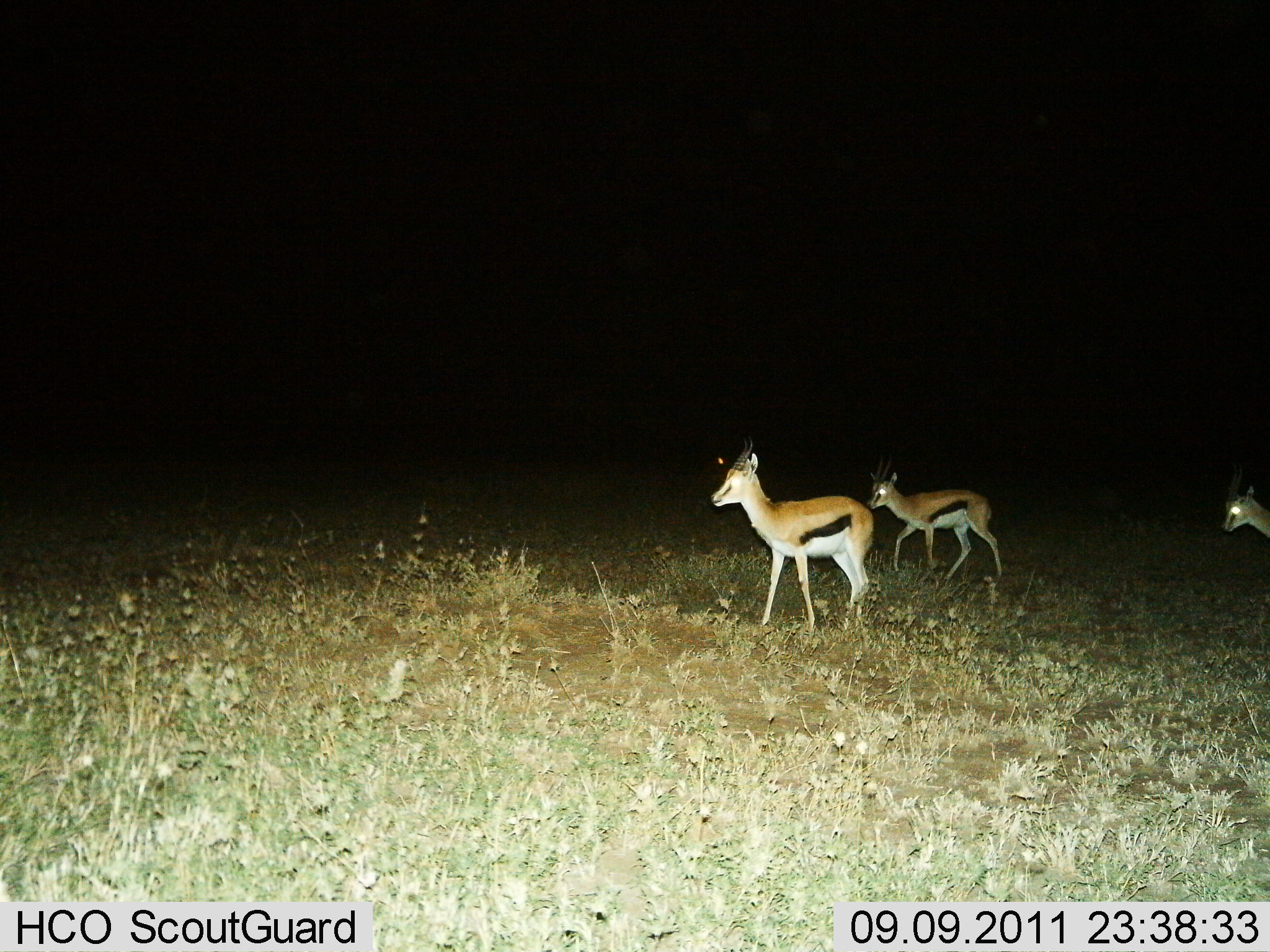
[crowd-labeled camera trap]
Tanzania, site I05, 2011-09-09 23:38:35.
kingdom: Animalia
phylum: Chordata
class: Mammalia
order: Artiodactyla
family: Bovidae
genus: Eudorcas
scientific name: Eudorcas thomsonii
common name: thomson's gazelle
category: gazellethomsons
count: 3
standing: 73%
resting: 0%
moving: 36%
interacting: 0%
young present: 0%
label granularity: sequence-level